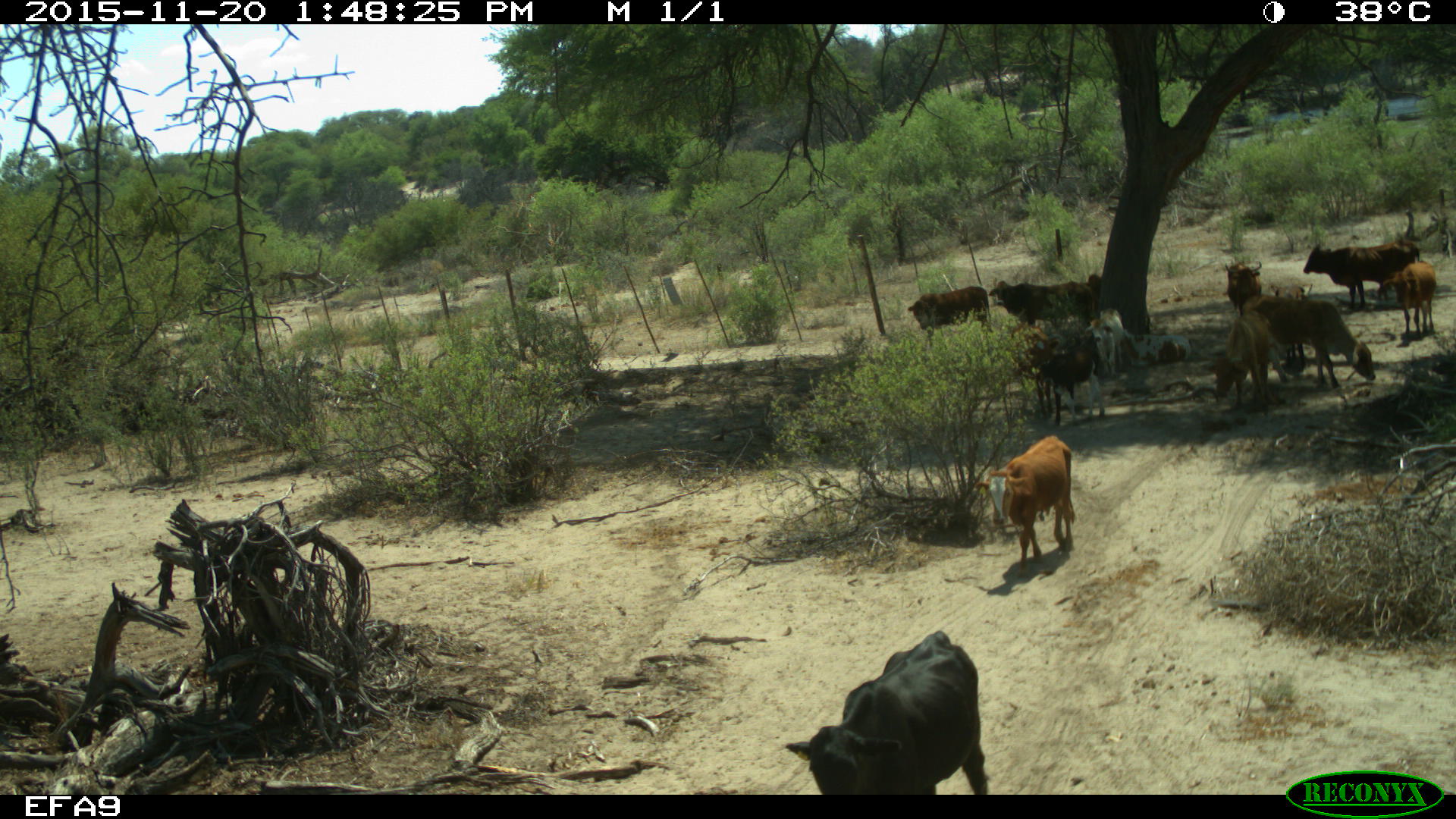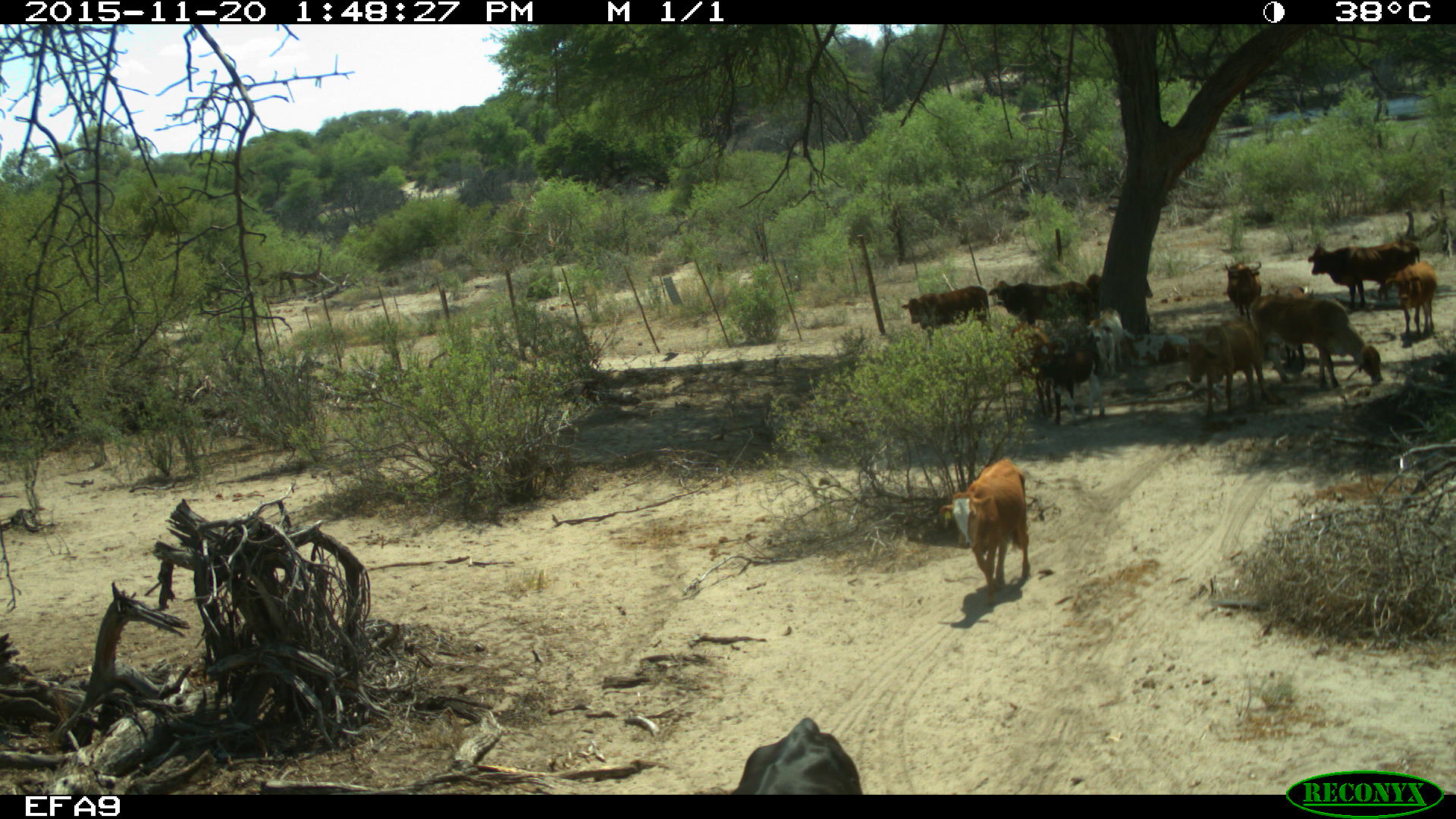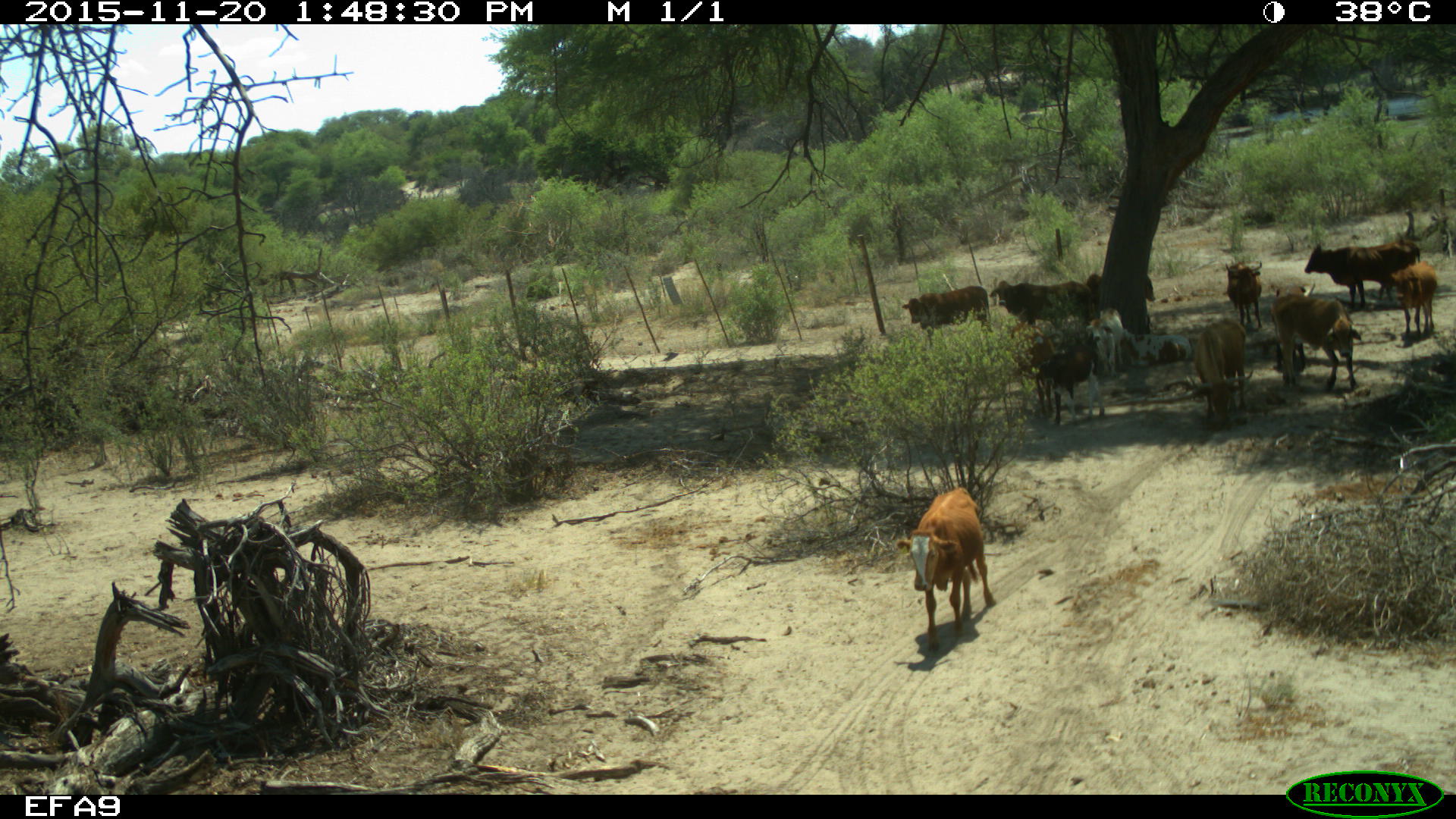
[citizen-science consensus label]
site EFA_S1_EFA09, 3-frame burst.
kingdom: Animalia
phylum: Chordata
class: Mammalia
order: Artiodactyla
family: Bovidae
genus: Bos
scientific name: Bos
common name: cattle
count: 10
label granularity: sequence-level